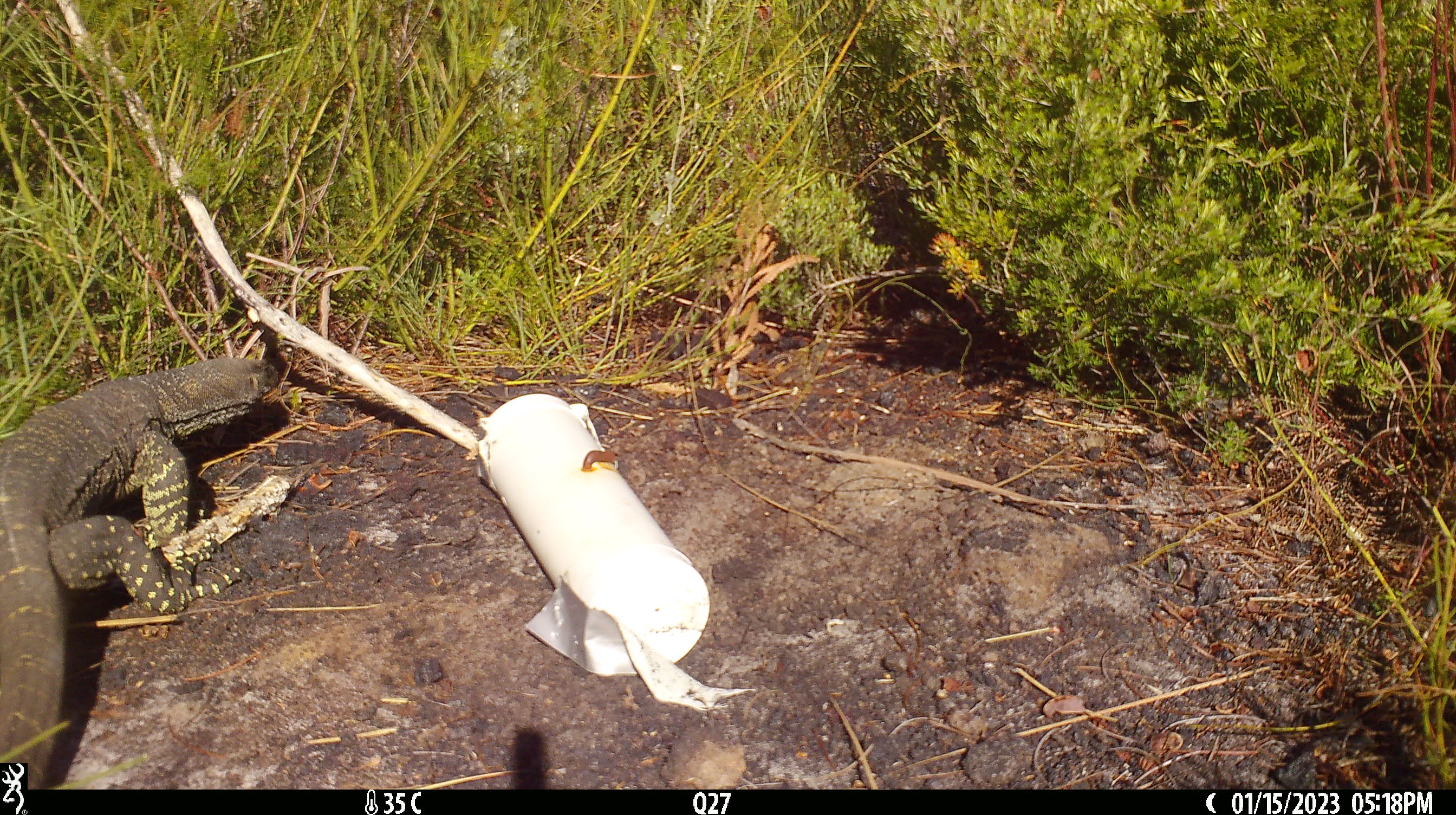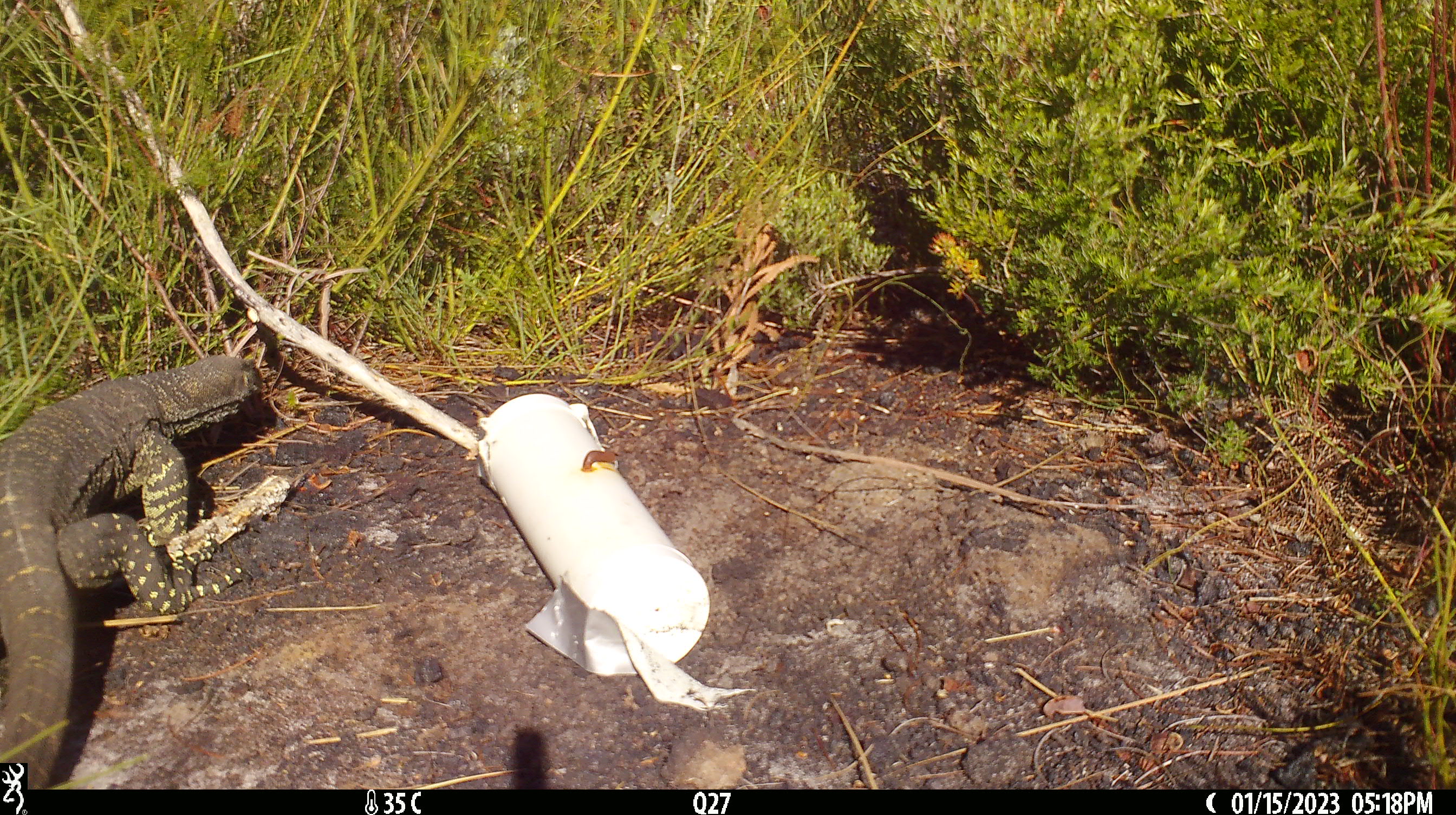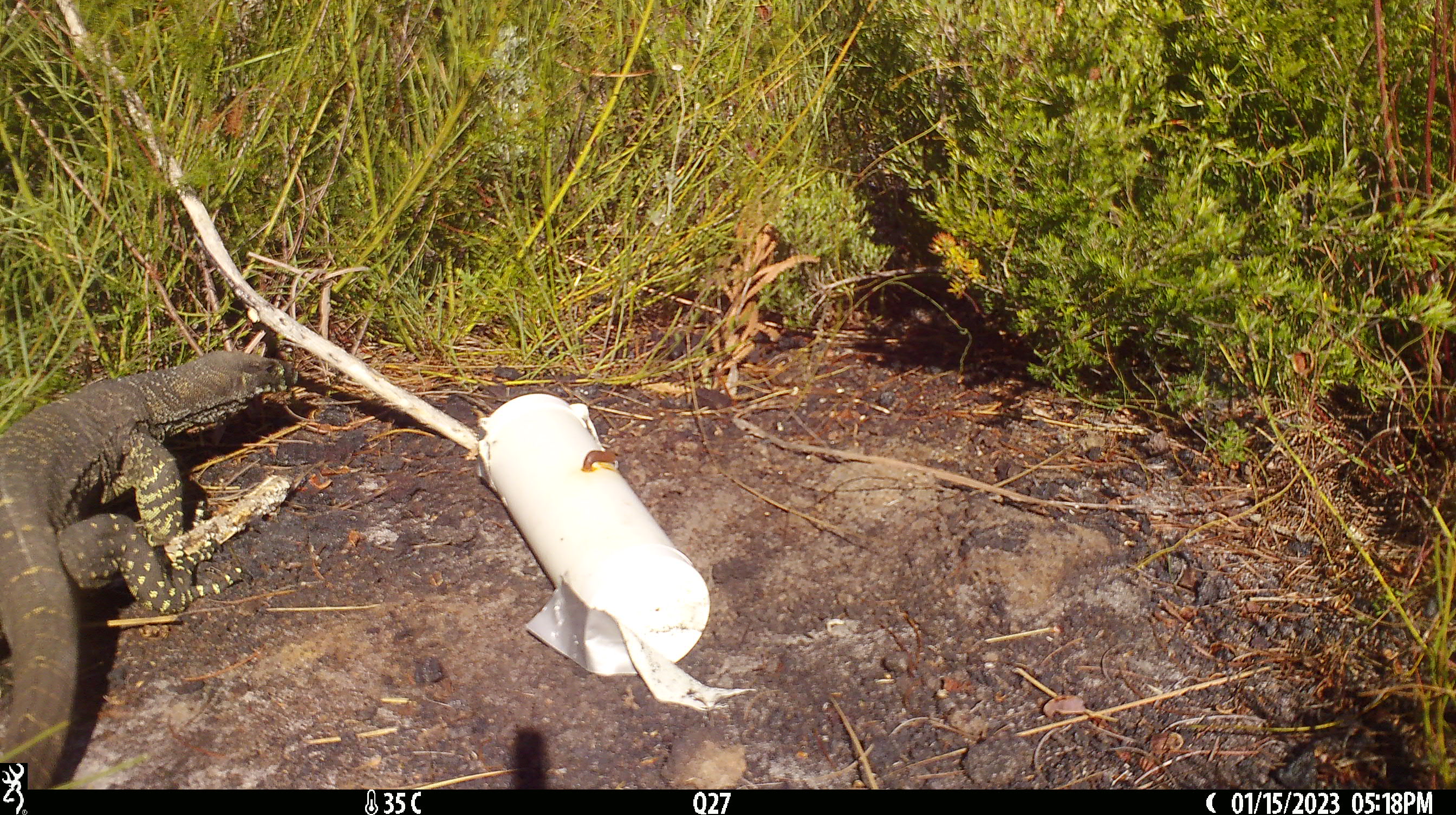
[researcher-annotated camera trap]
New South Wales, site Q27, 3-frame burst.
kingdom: Animalia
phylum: Chordata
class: Reptilia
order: Squamata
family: Varanidae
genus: Varanus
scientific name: Varanus varius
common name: lace monitor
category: goanna